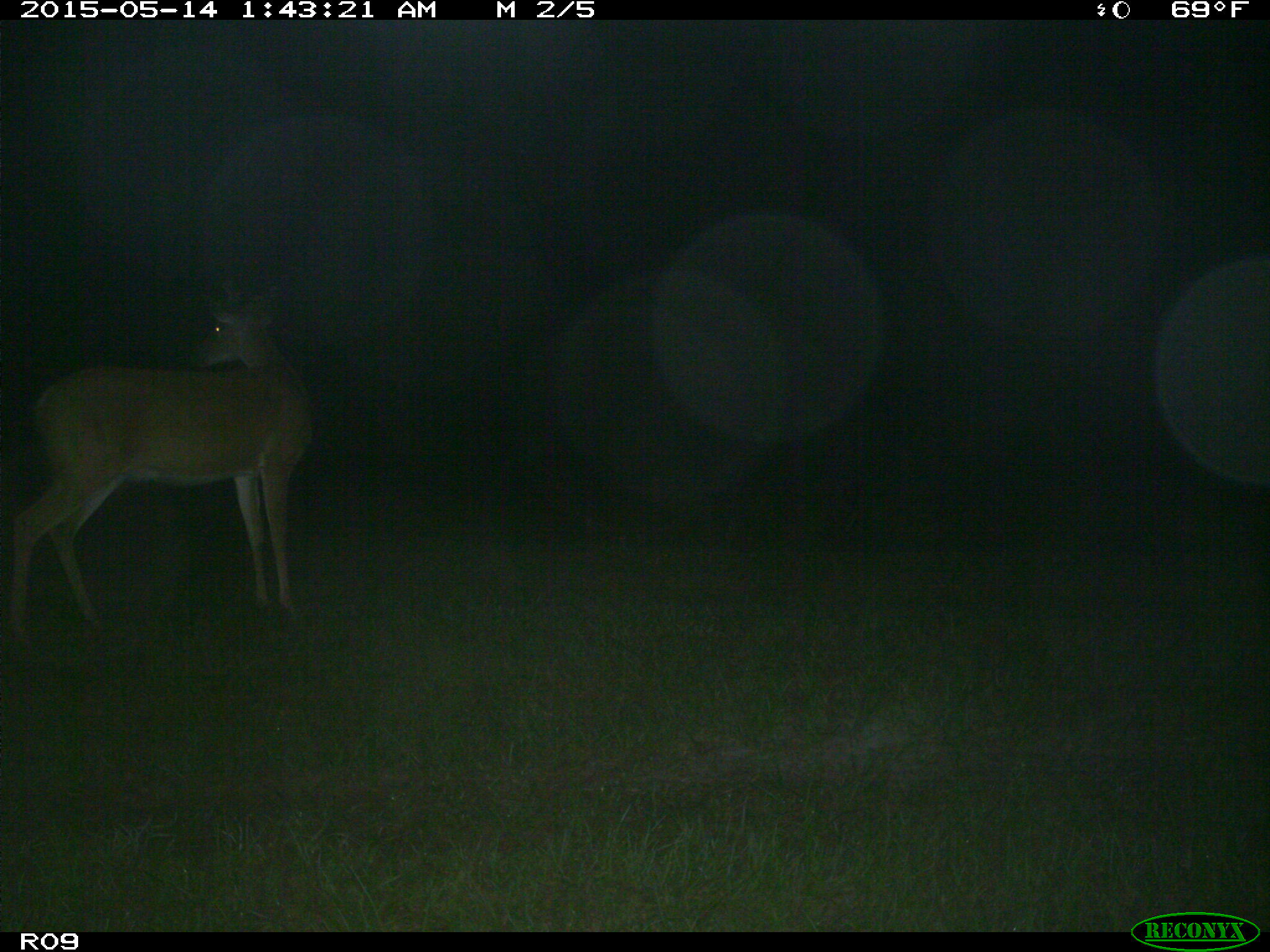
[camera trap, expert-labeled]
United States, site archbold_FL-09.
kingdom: Animalia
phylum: Chordata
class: Mammalia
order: Artiodactyla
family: Cervidae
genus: Odocoileus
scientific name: Odocoileus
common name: deer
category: unidentified deer